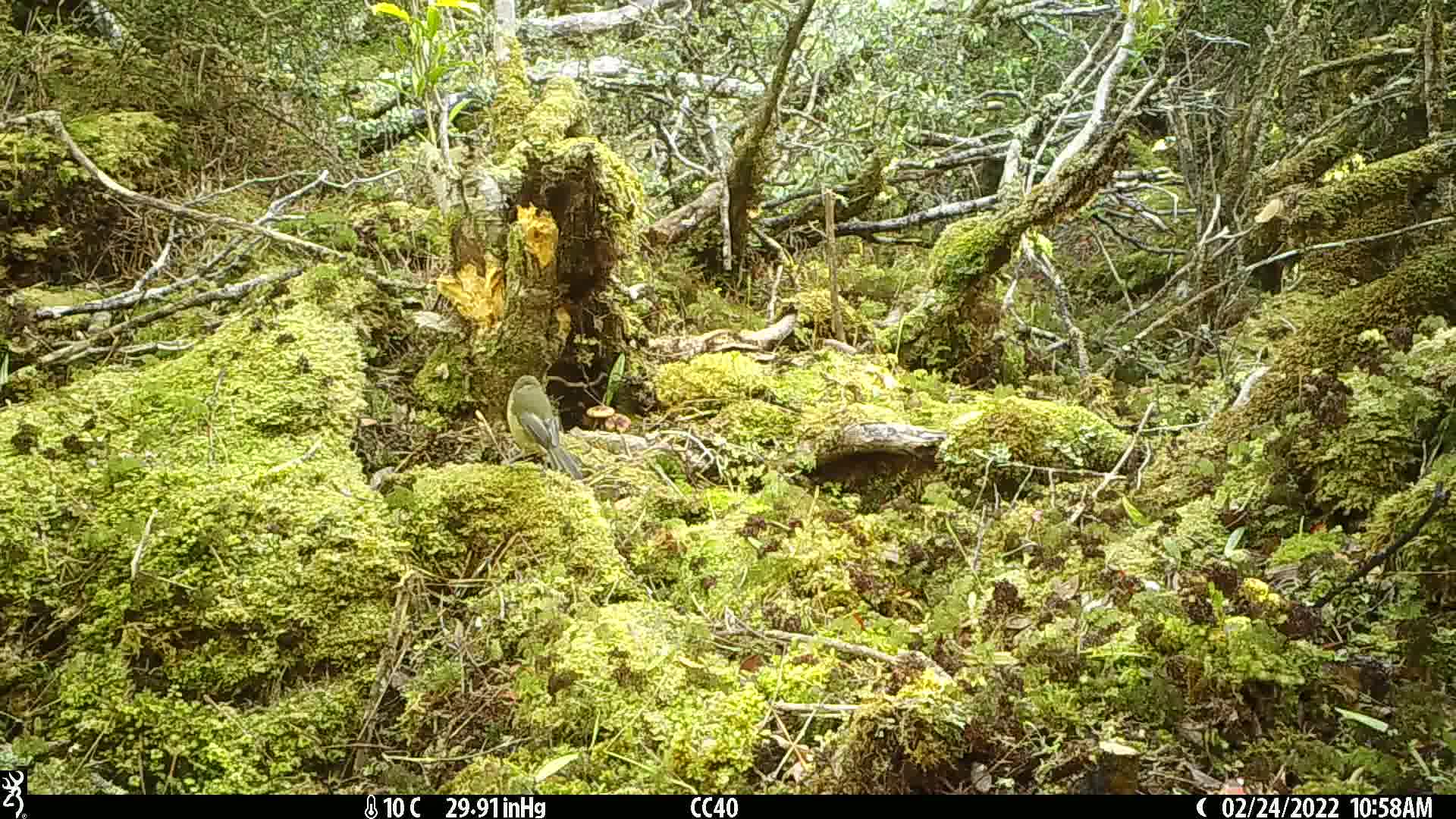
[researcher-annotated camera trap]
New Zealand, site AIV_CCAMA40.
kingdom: Animalia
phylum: Chordata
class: Aves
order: Passeriformes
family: Meliphagidae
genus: Anthornis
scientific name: Anthornis melanura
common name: new zealand bellbird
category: bellbird